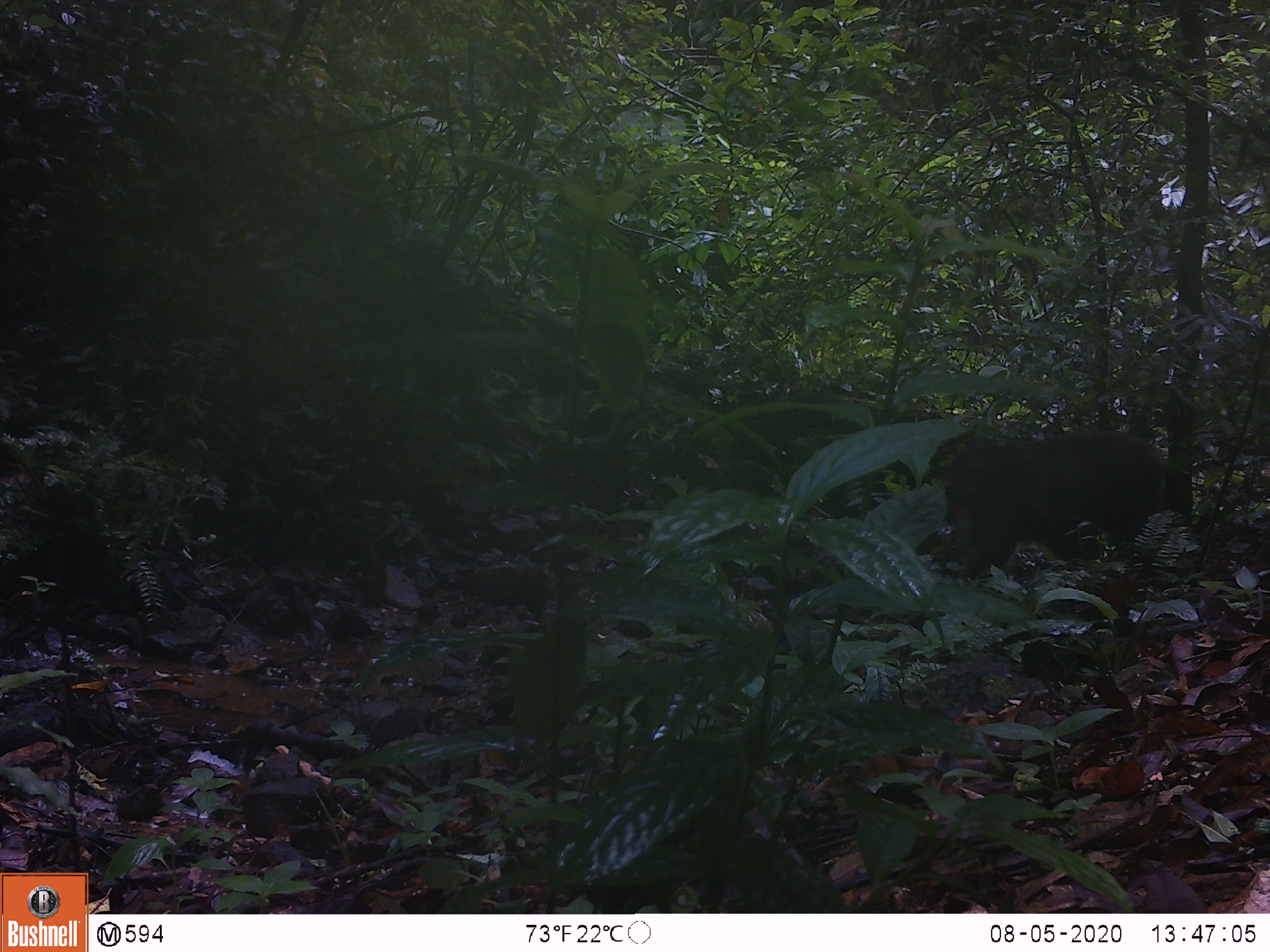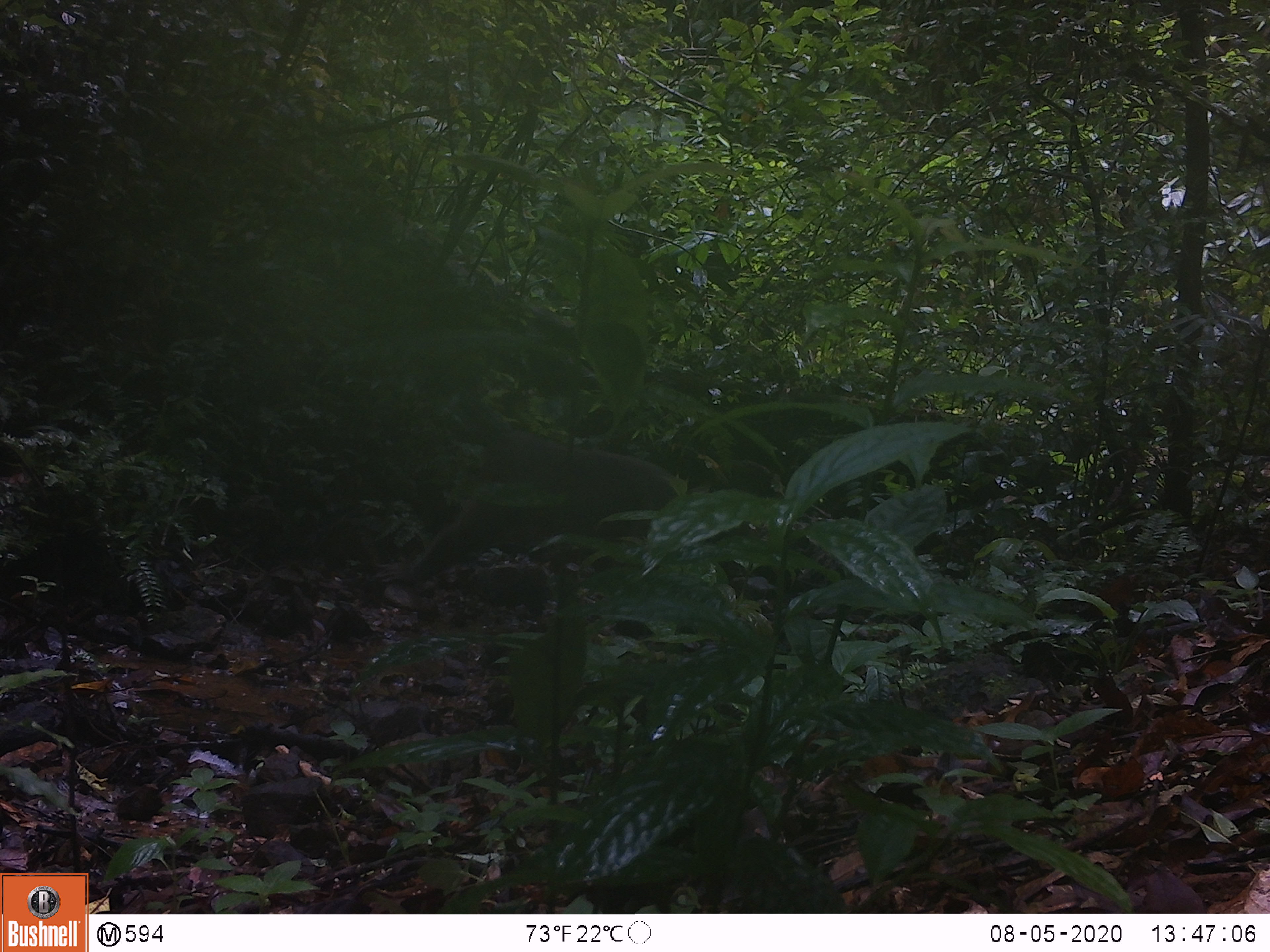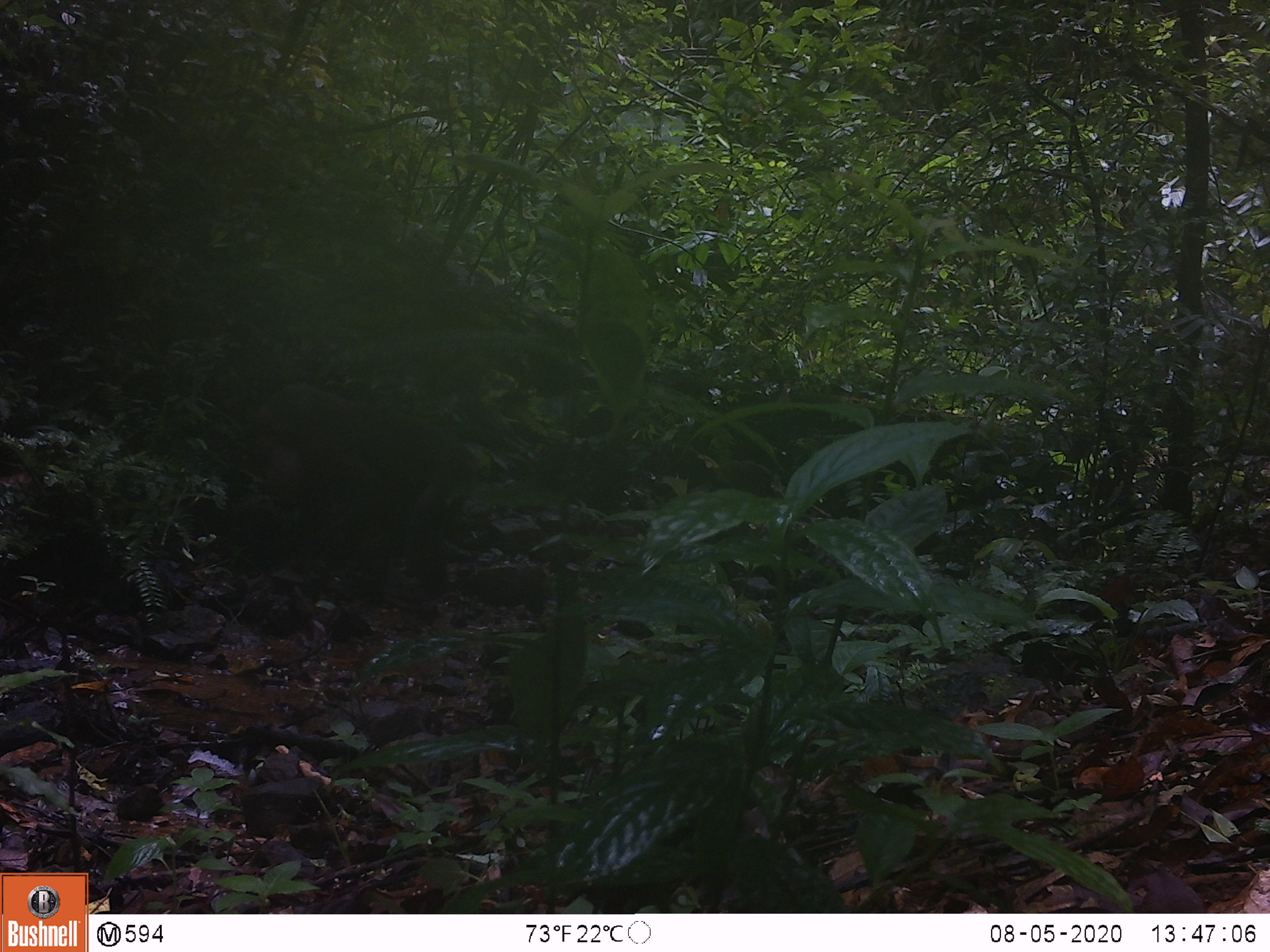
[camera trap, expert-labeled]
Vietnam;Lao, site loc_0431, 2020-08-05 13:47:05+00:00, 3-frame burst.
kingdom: Animalia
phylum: Chordata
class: Mammalia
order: Primates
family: Cercopithecidae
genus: Macaca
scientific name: Macaca arctoides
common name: stump-tailed macaque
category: stump tailed macaque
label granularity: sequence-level